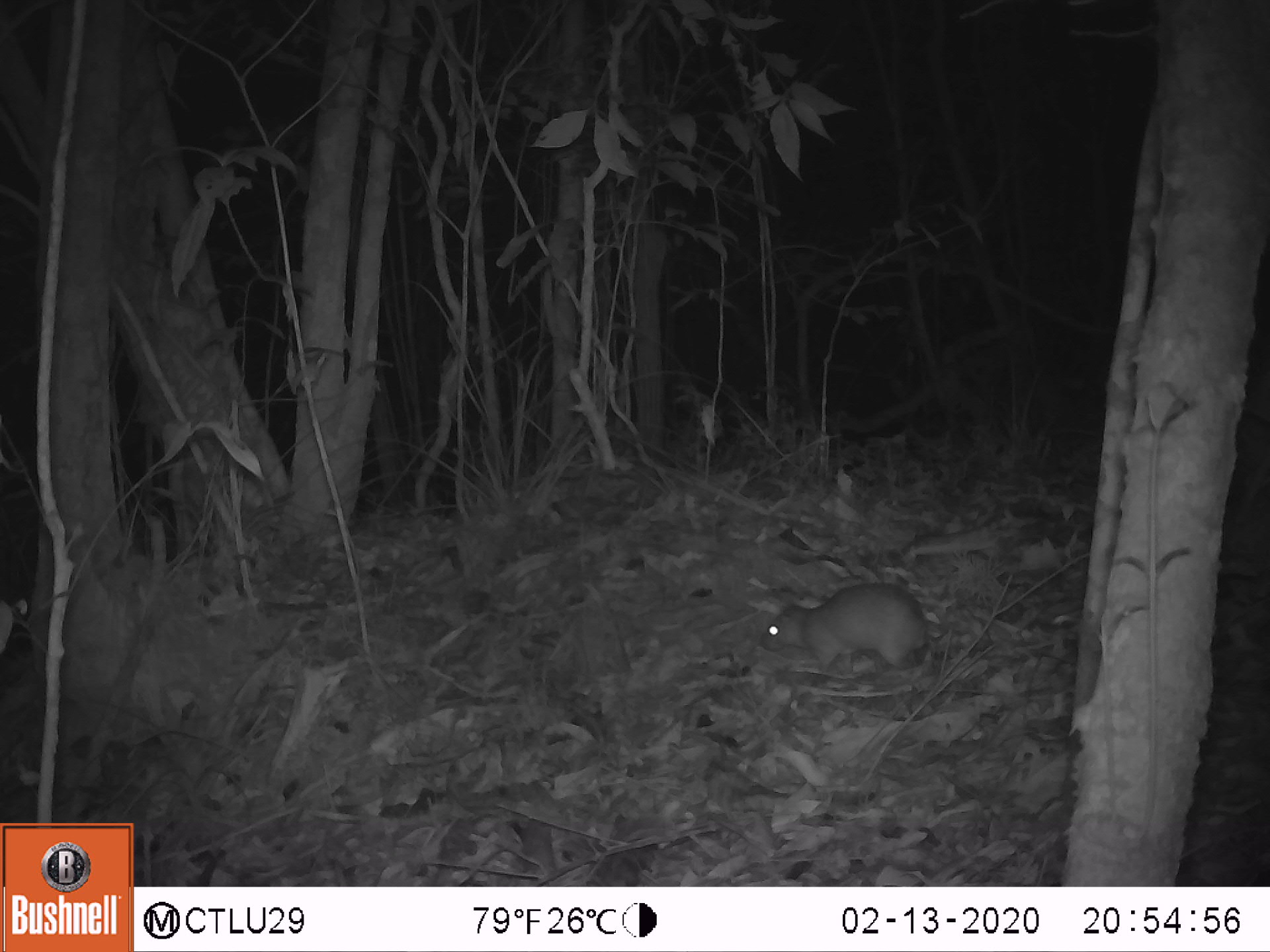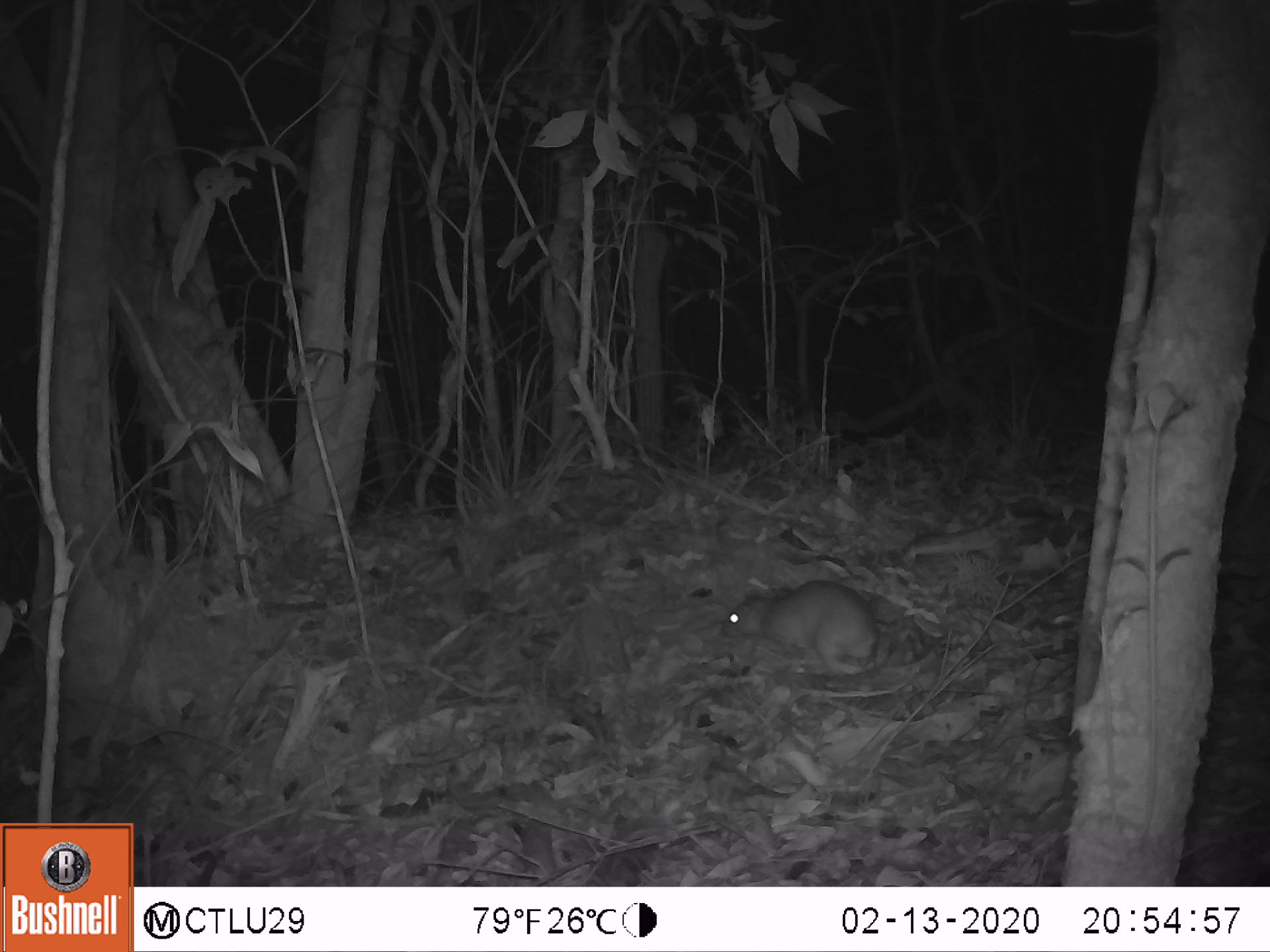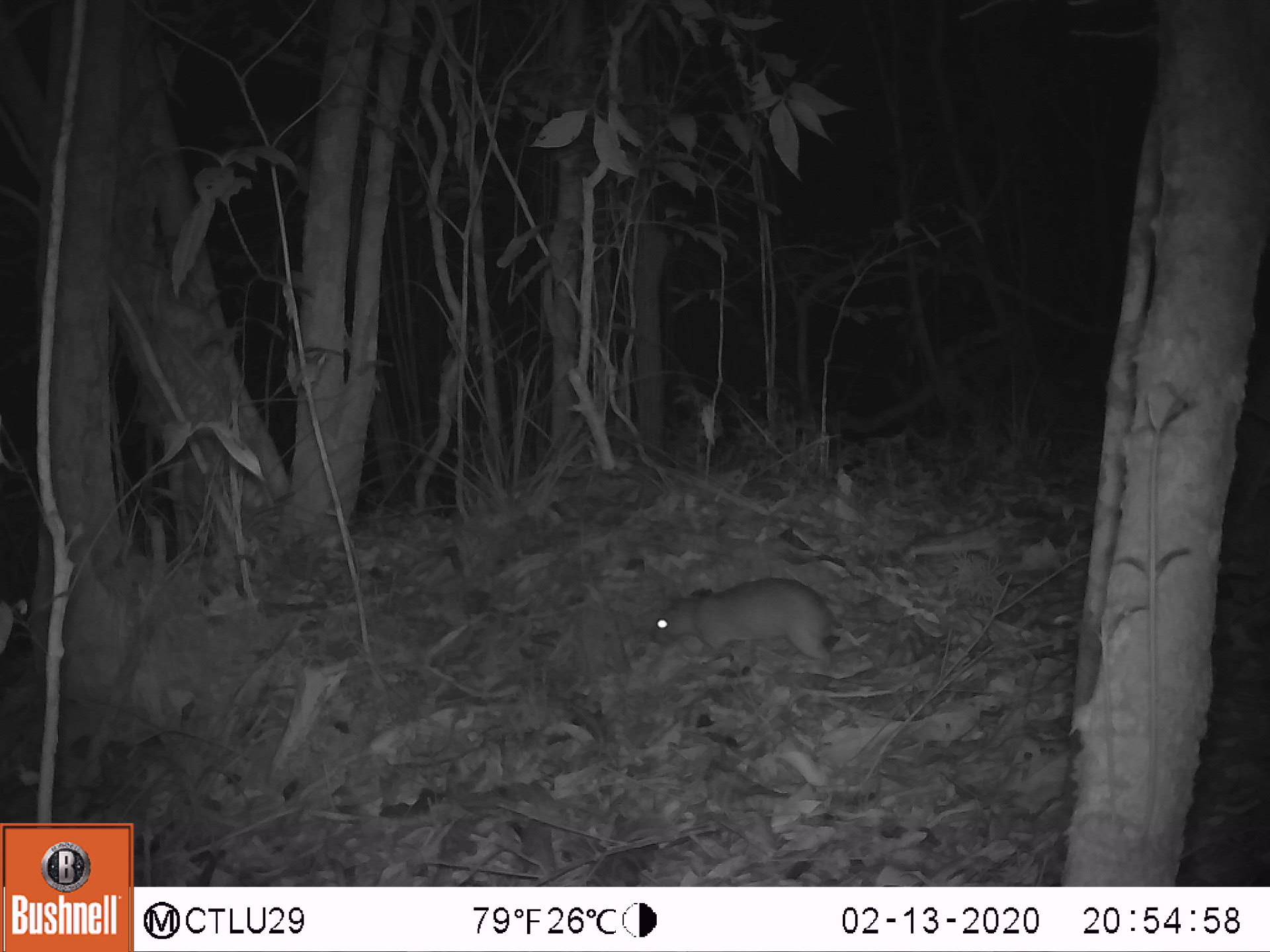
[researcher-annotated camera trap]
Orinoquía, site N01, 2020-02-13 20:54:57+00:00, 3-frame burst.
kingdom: Animalia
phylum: Chordata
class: Mammalia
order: Rodentia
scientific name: Rodentia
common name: rodent